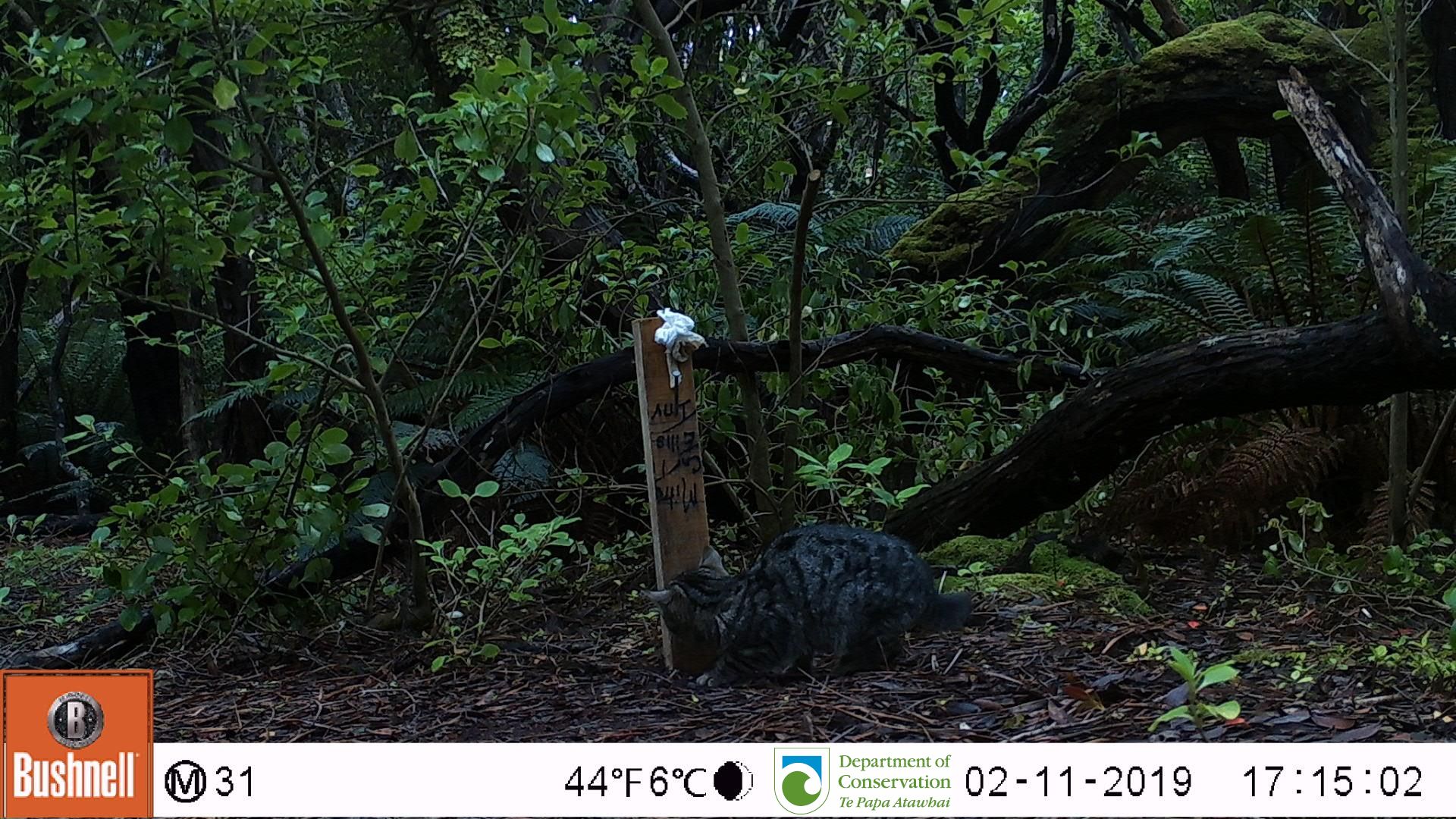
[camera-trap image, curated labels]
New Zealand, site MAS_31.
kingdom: Animalia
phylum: Chordata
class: Mammalia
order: Carnivora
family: Felidae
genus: Felis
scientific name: Felis catus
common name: domestic cat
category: cat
Cat (domestic cat) (Felis catus).